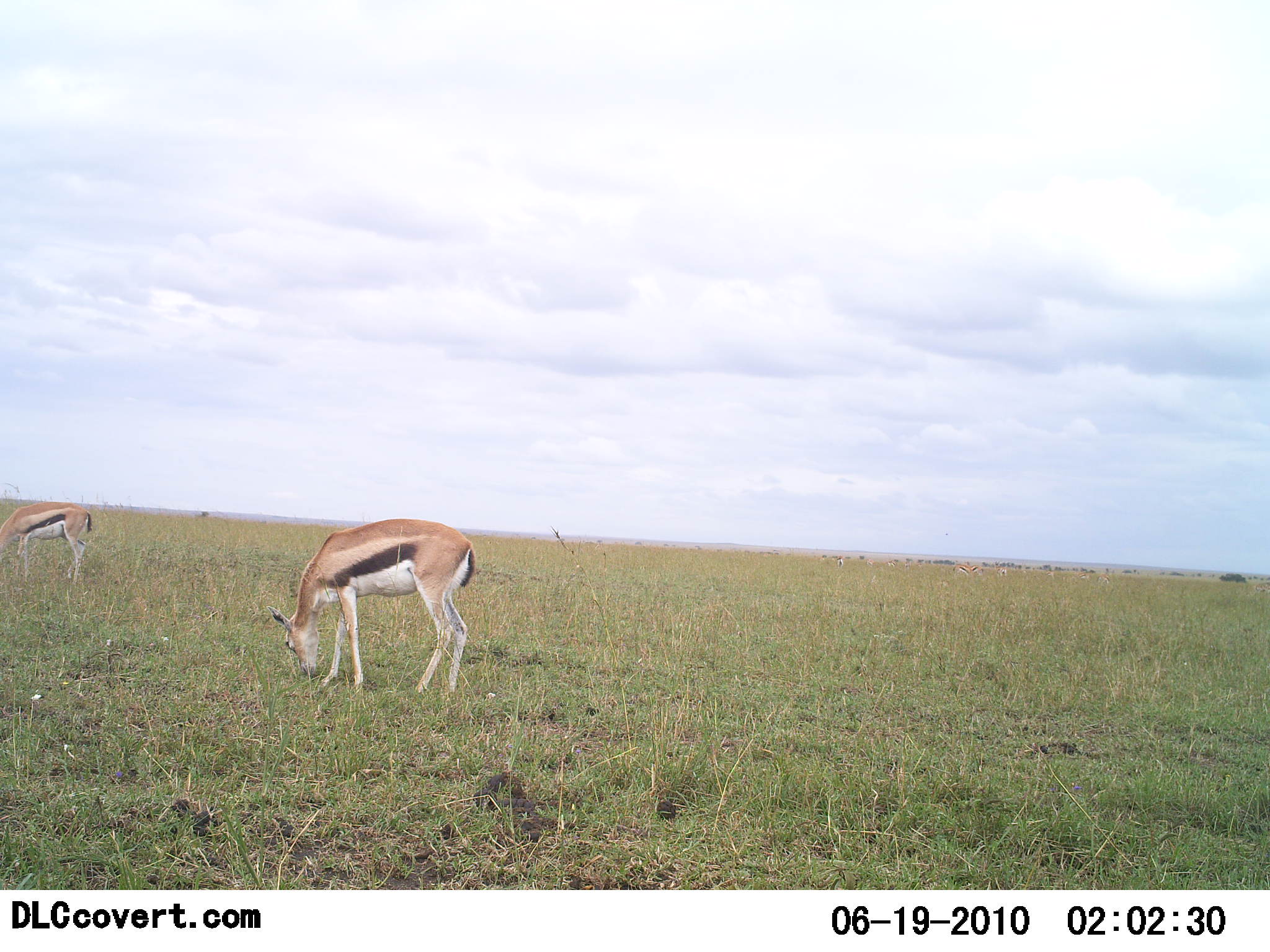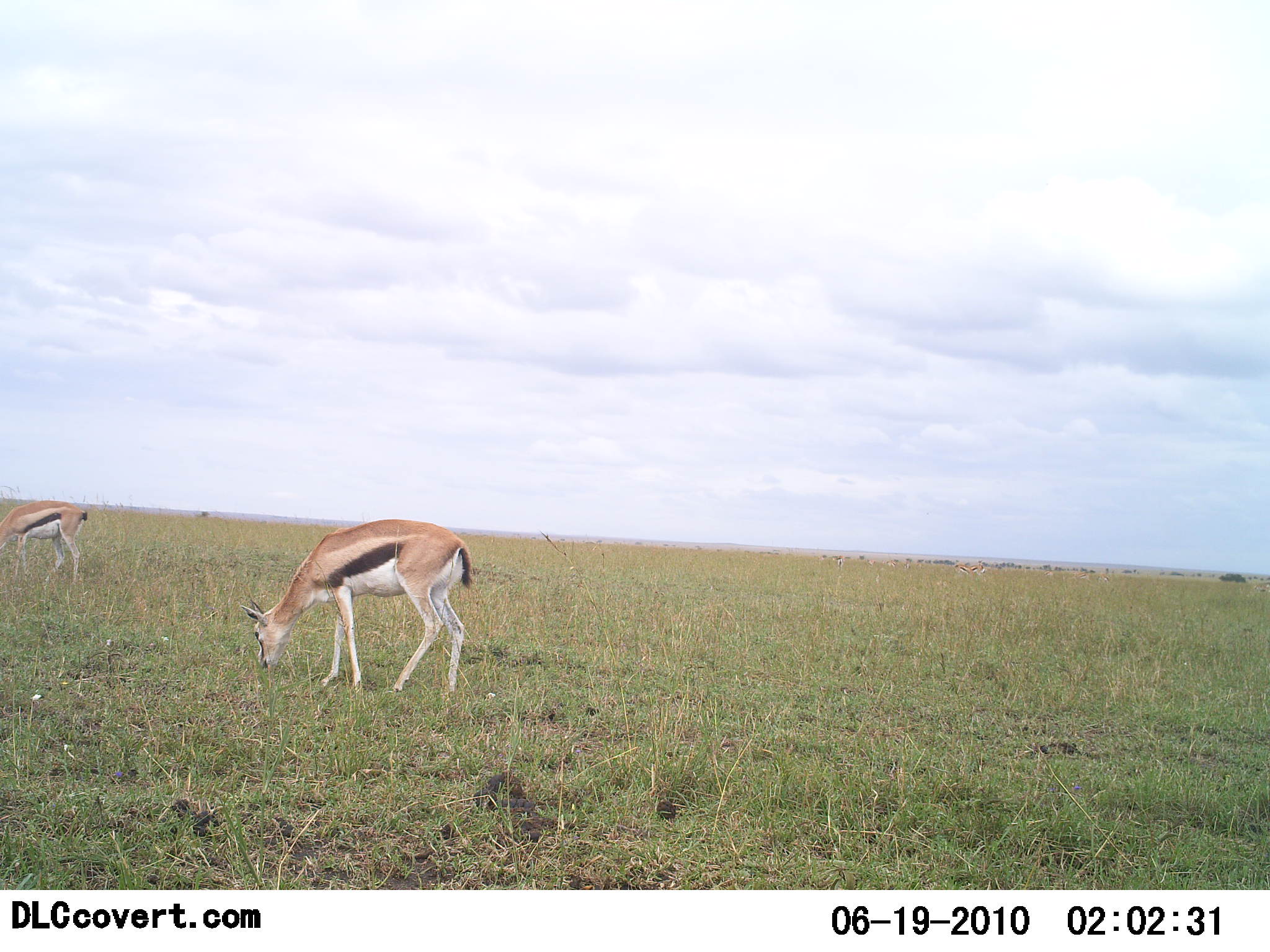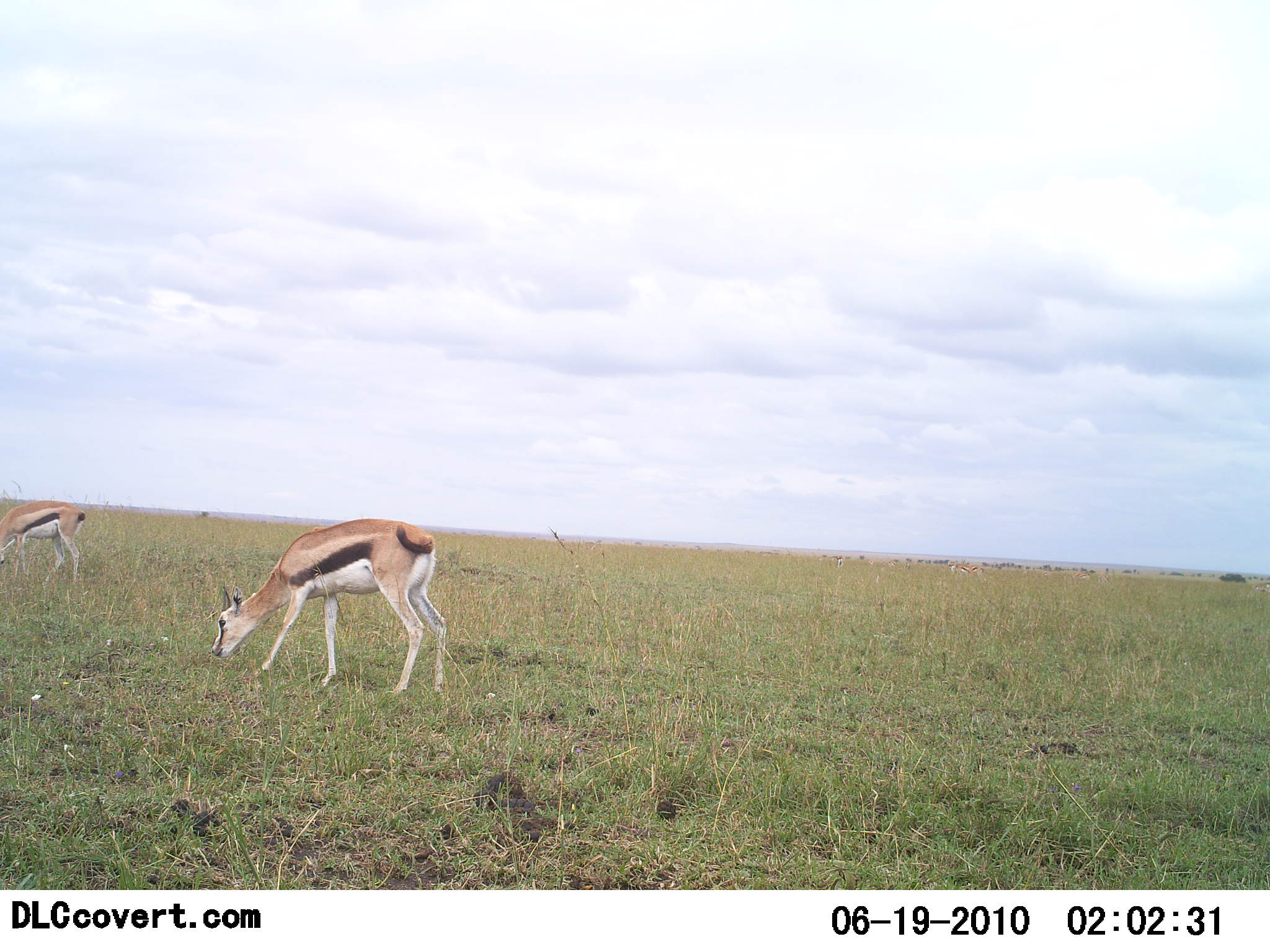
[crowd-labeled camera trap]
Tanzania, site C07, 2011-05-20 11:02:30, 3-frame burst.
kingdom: Animalia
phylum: Chordata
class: Mammalia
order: Artiodactyla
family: Bovidae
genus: Eudorcas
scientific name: Eudorcas thomsonii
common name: thomson's gazelle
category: gazellethomsons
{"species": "gazellethomsons (thomson's gazelle) (Eudorcas thomsonii)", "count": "2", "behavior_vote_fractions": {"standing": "27%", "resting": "0%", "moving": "9%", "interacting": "0%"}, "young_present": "0%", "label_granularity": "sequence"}